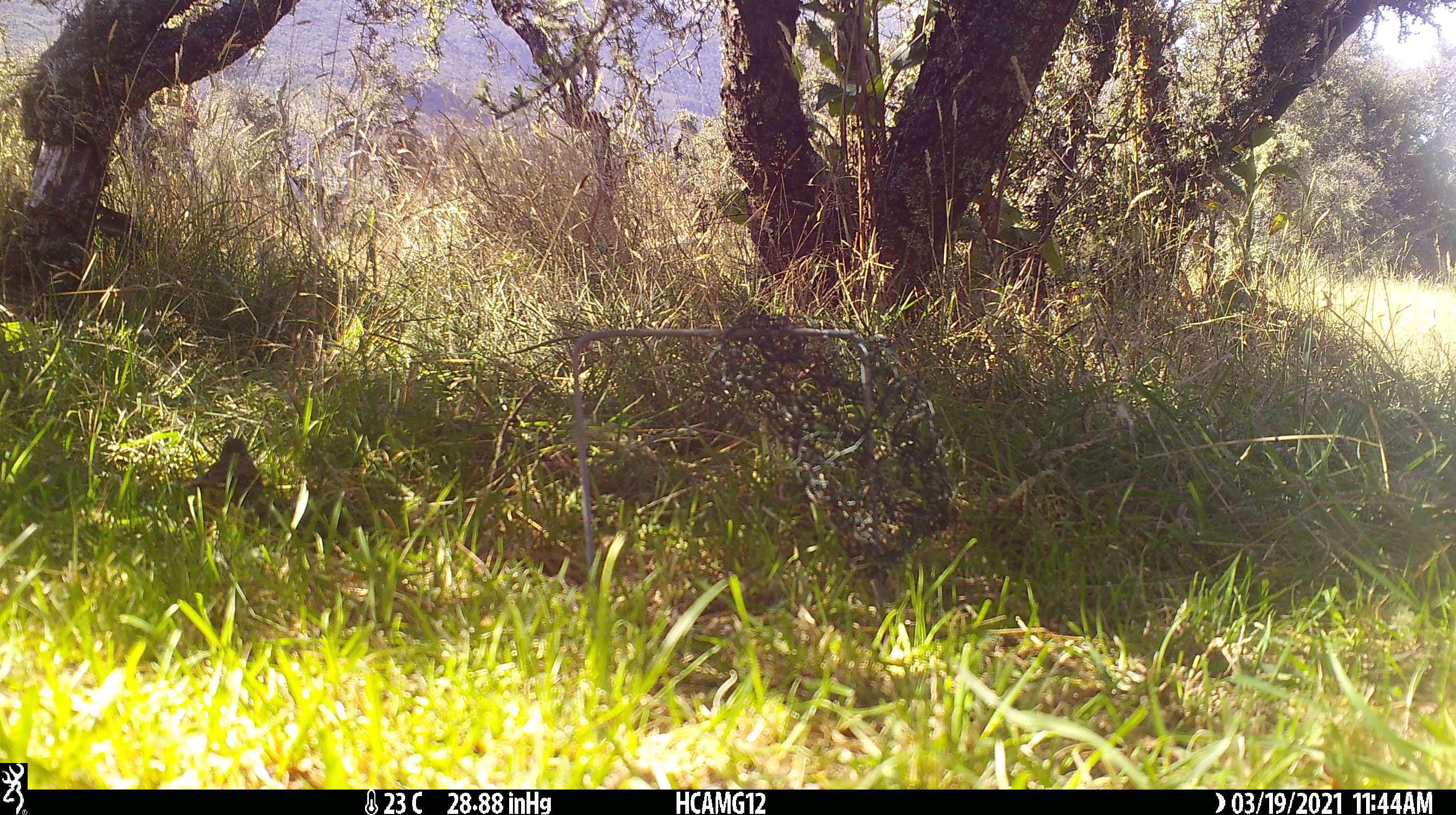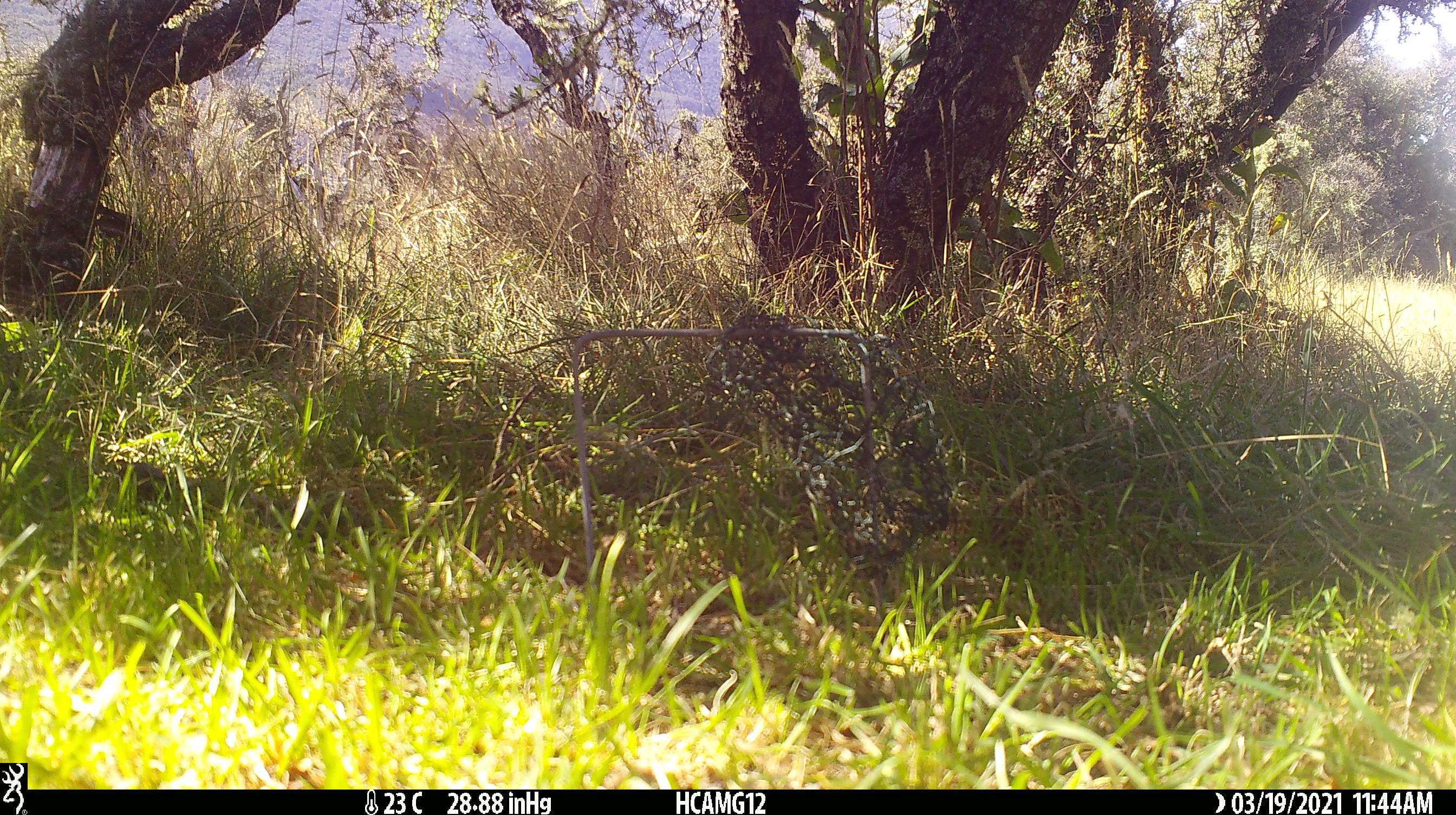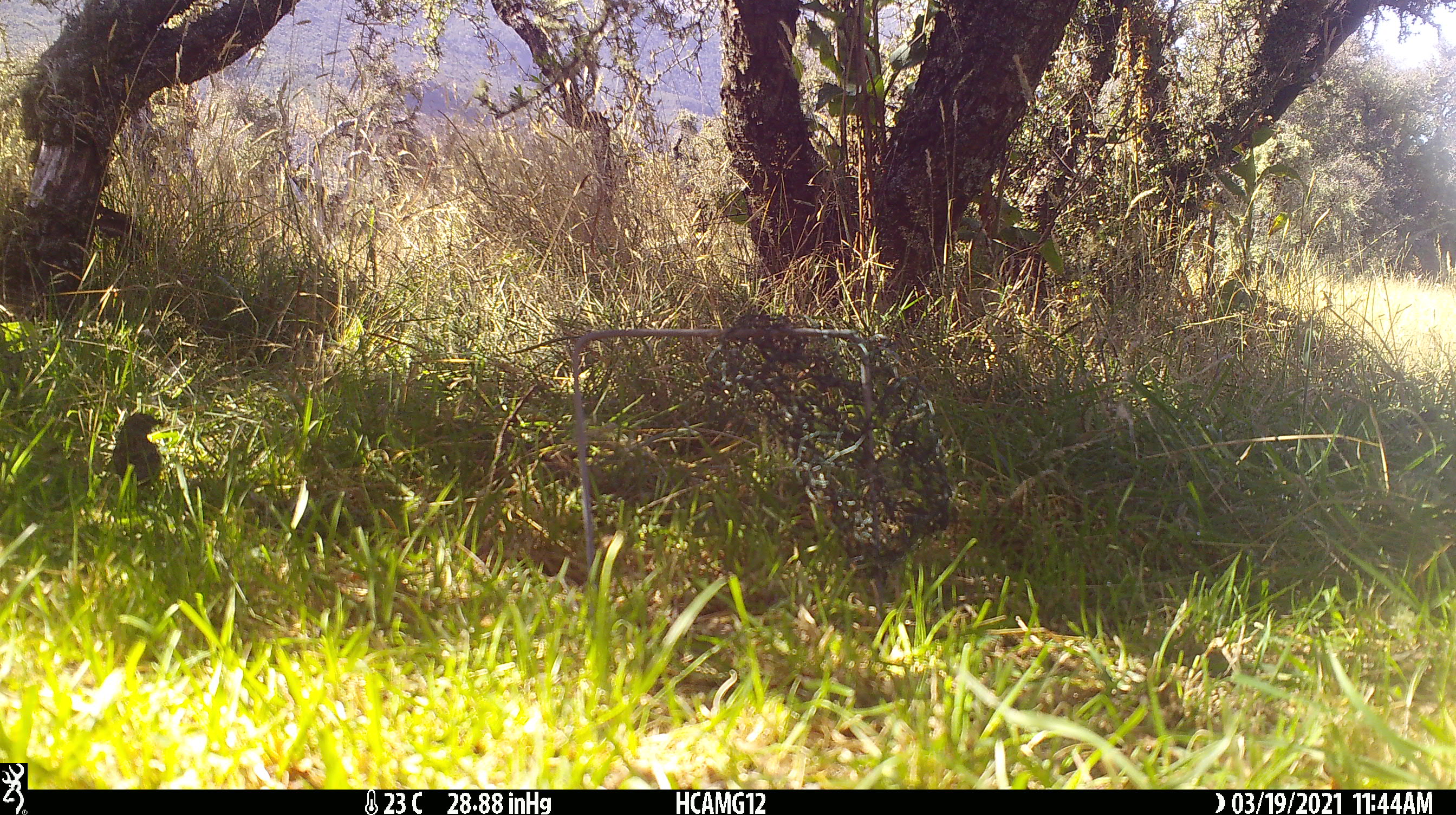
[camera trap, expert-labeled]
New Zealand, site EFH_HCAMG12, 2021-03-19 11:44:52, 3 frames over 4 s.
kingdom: Animalia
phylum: Chordata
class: Aves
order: Passeriformes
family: Prunellidae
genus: Prunella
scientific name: Prunella modularis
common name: dunnock